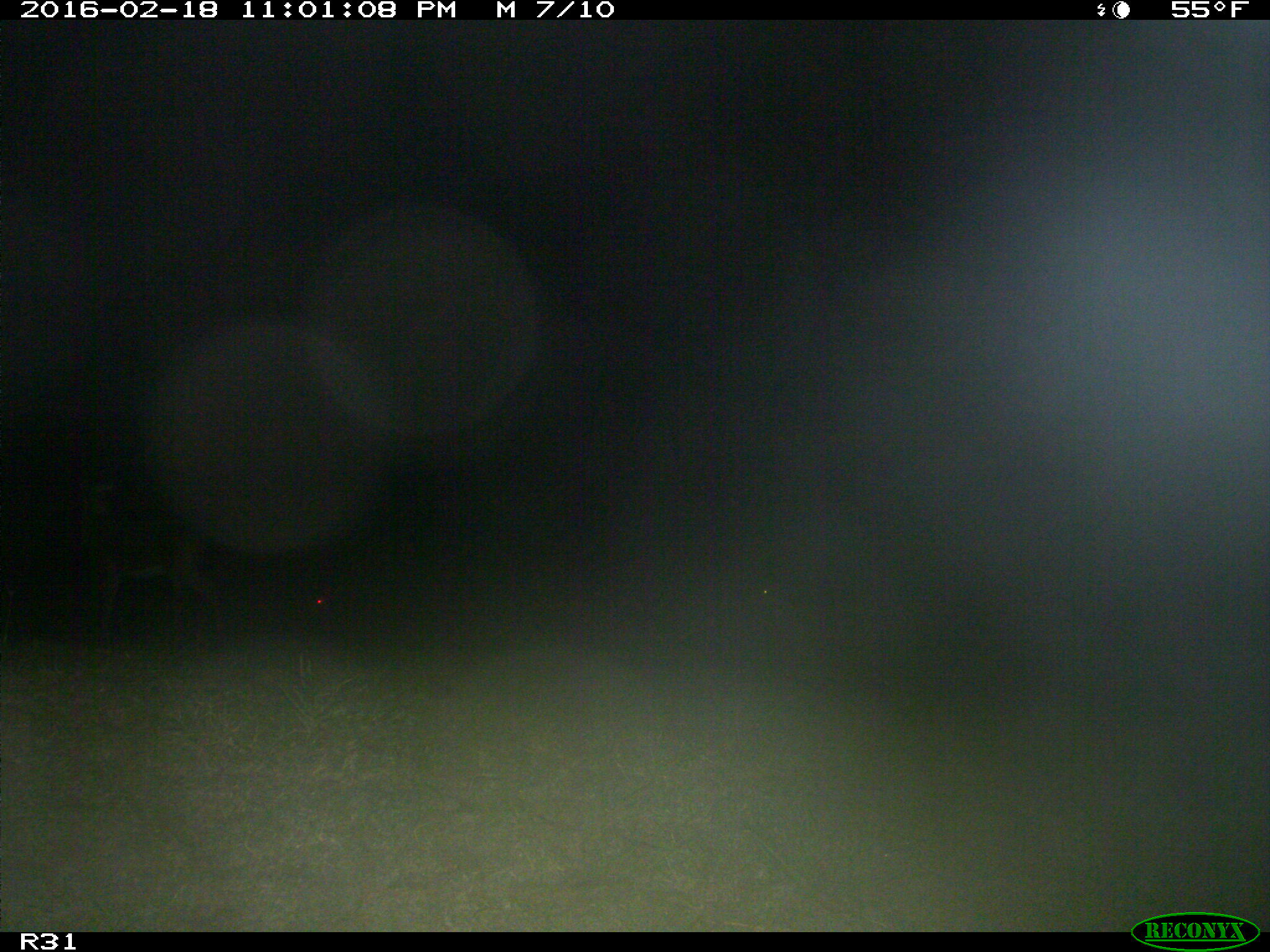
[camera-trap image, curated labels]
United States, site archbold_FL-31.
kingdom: Animalia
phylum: Chordata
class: Mammalia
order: Artiodactyla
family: Cervidae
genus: Odocoileus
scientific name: Odocoileus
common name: deer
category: unidentified deer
Unidentified deer (deer) (Odocoileus).